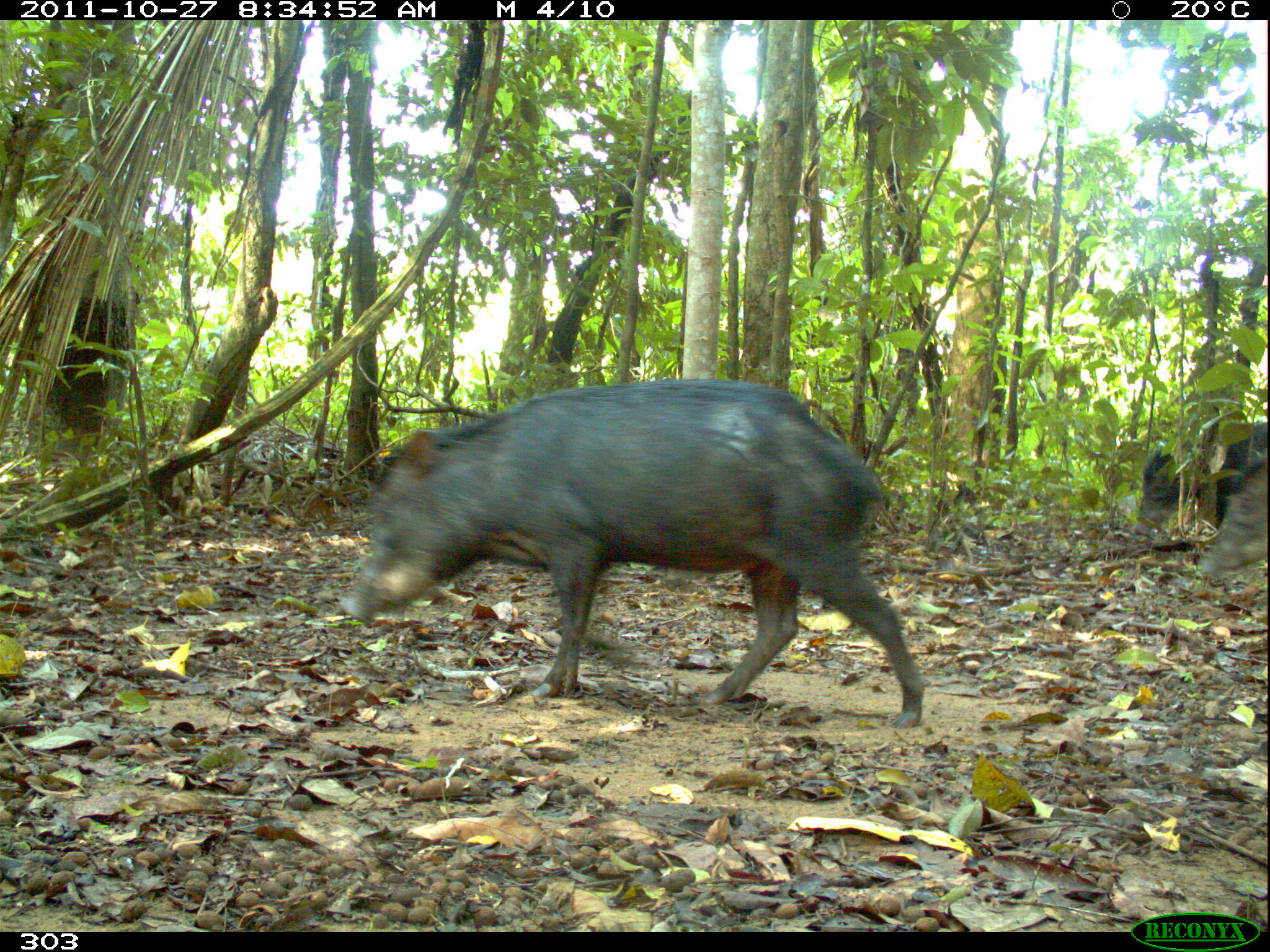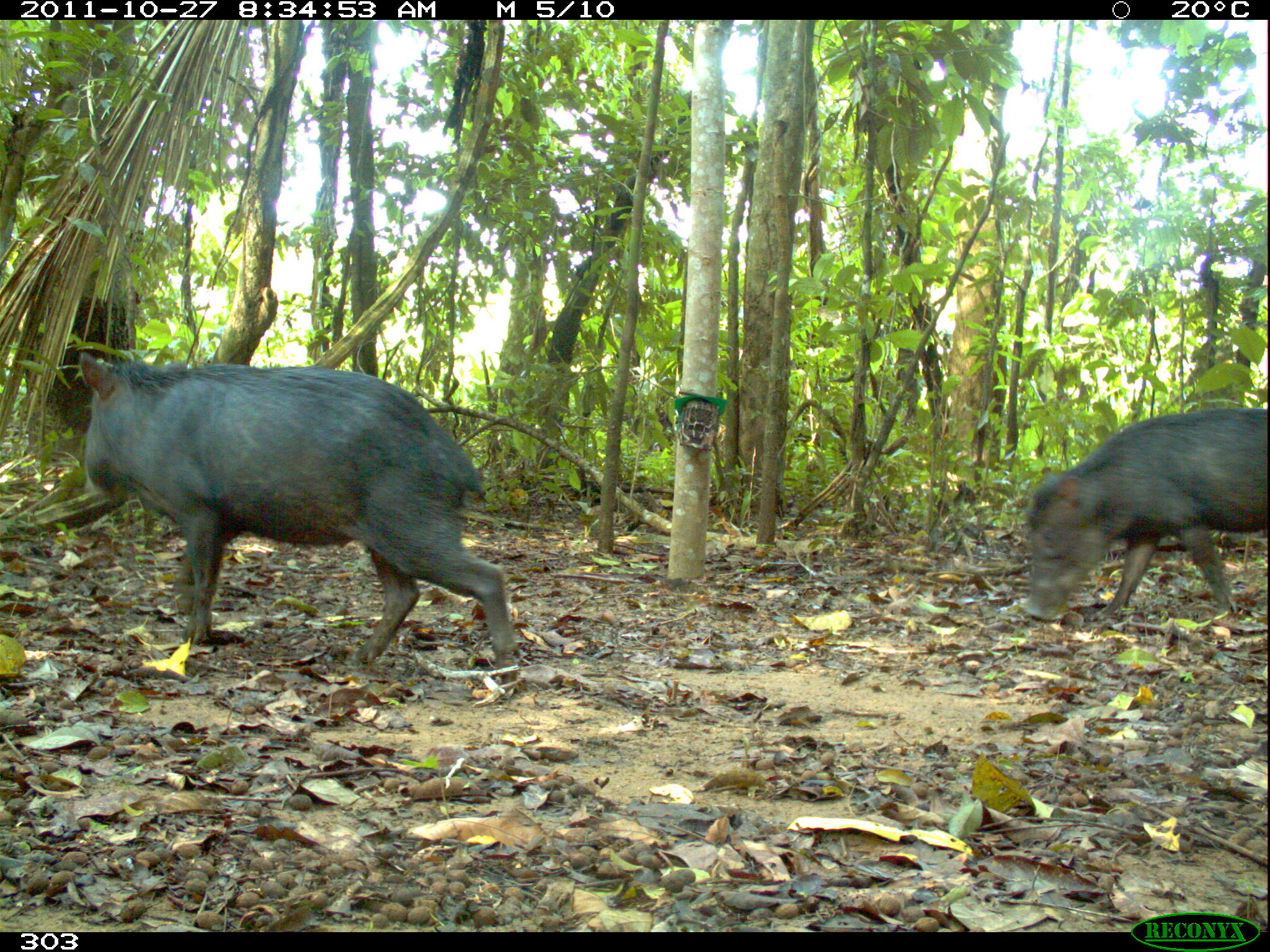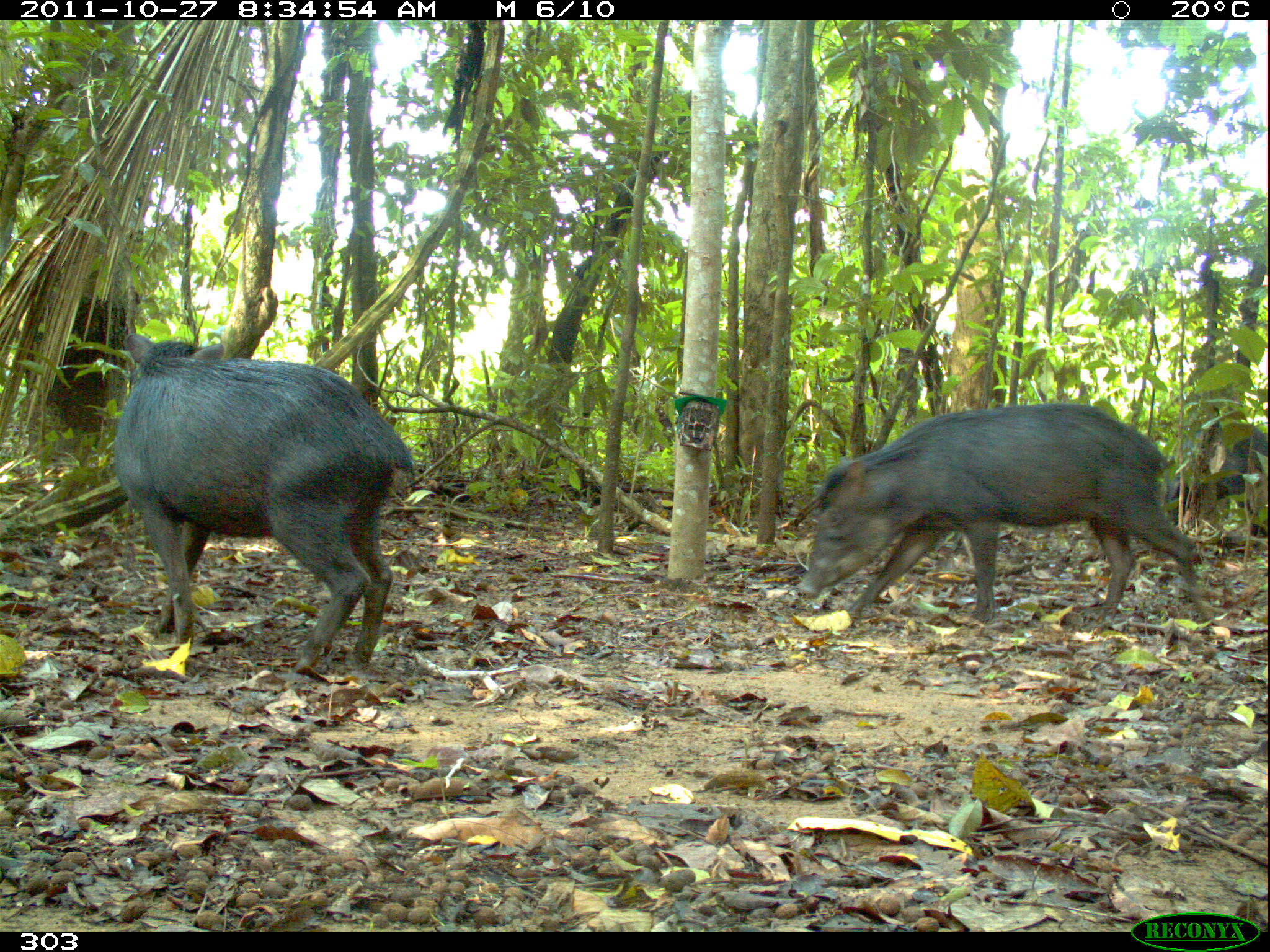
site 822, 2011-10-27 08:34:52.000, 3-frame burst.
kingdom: Animalia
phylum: Chordata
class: Mammalia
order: Artiodactyla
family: Tayassuidae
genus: Tayassu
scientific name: Tayassu pecari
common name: white-lipped peccary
Tayassu pecari (white-lipped peccary).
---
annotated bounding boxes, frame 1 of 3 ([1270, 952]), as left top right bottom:
tayassu pecari: 343 378 926 731; 1133 413 1270 547; 1196 477 1270 580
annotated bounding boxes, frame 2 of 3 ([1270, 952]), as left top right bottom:
tayassu pecari: 77 351 522 684; 1020 407 1270 624